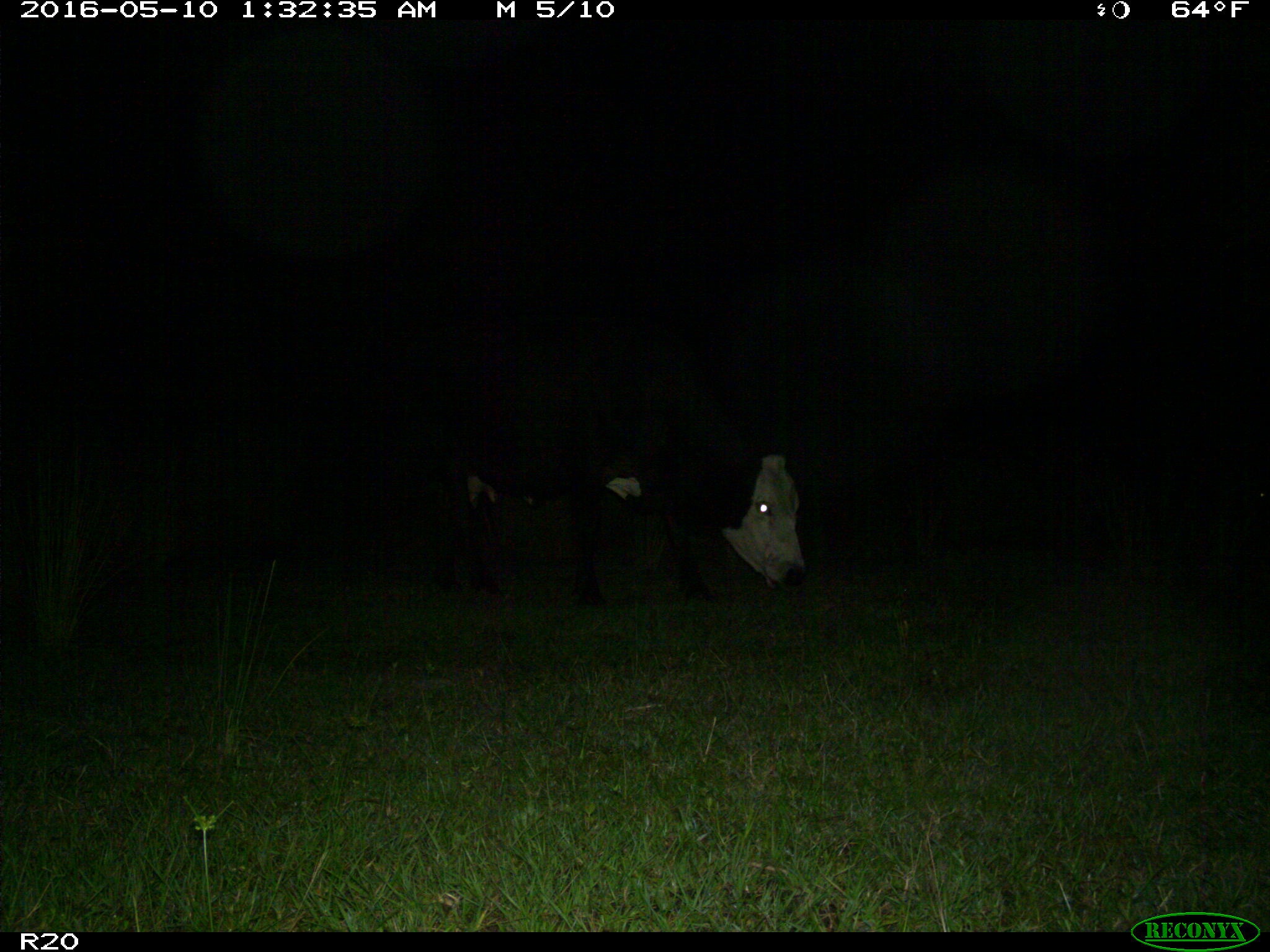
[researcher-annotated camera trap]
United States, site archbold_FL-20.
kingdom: Animalia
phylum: Chordata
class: Mammalia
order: Artiodactyla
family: Bovidae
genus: Bos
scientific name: Bos taurus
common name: domestic cow